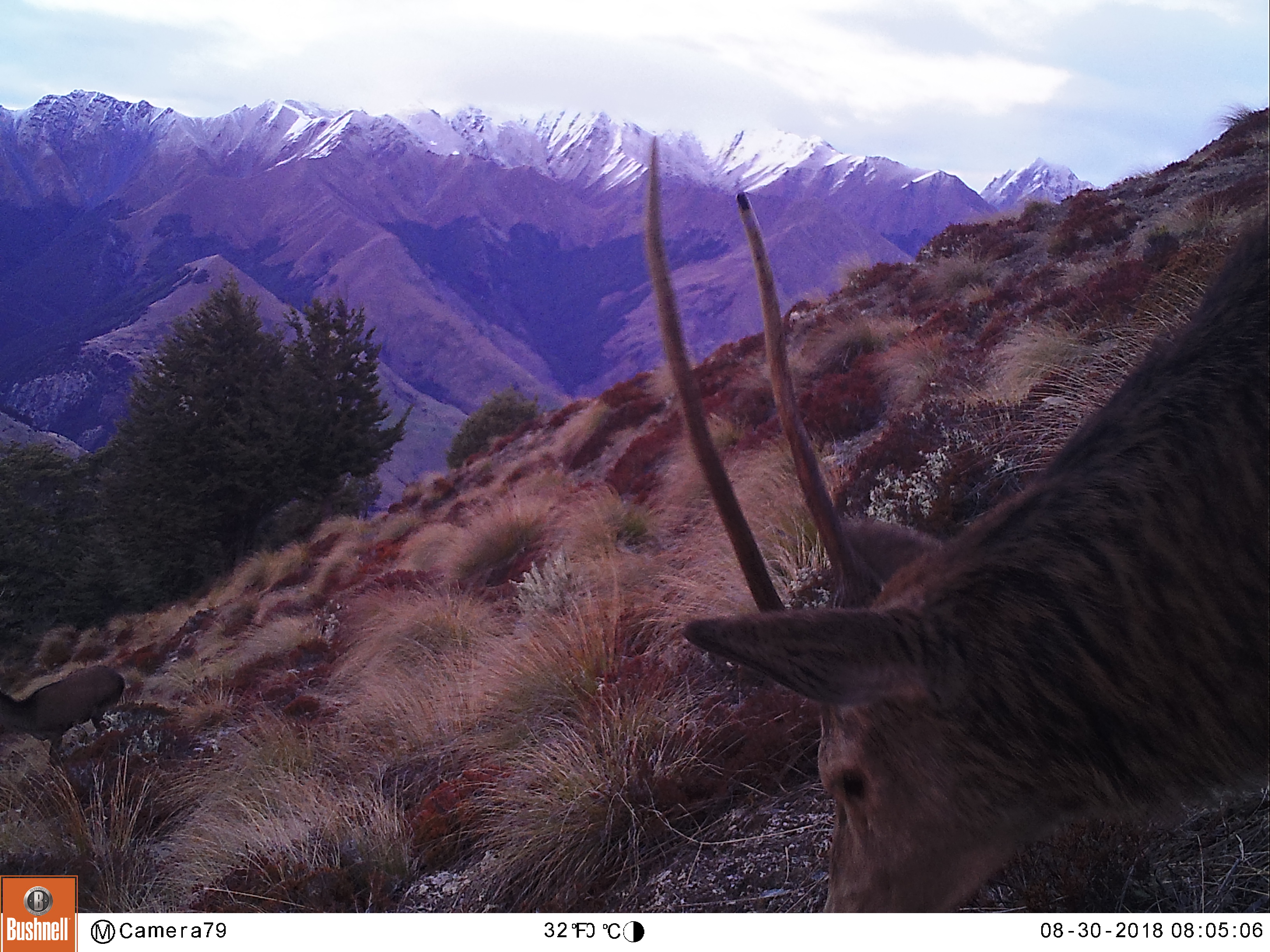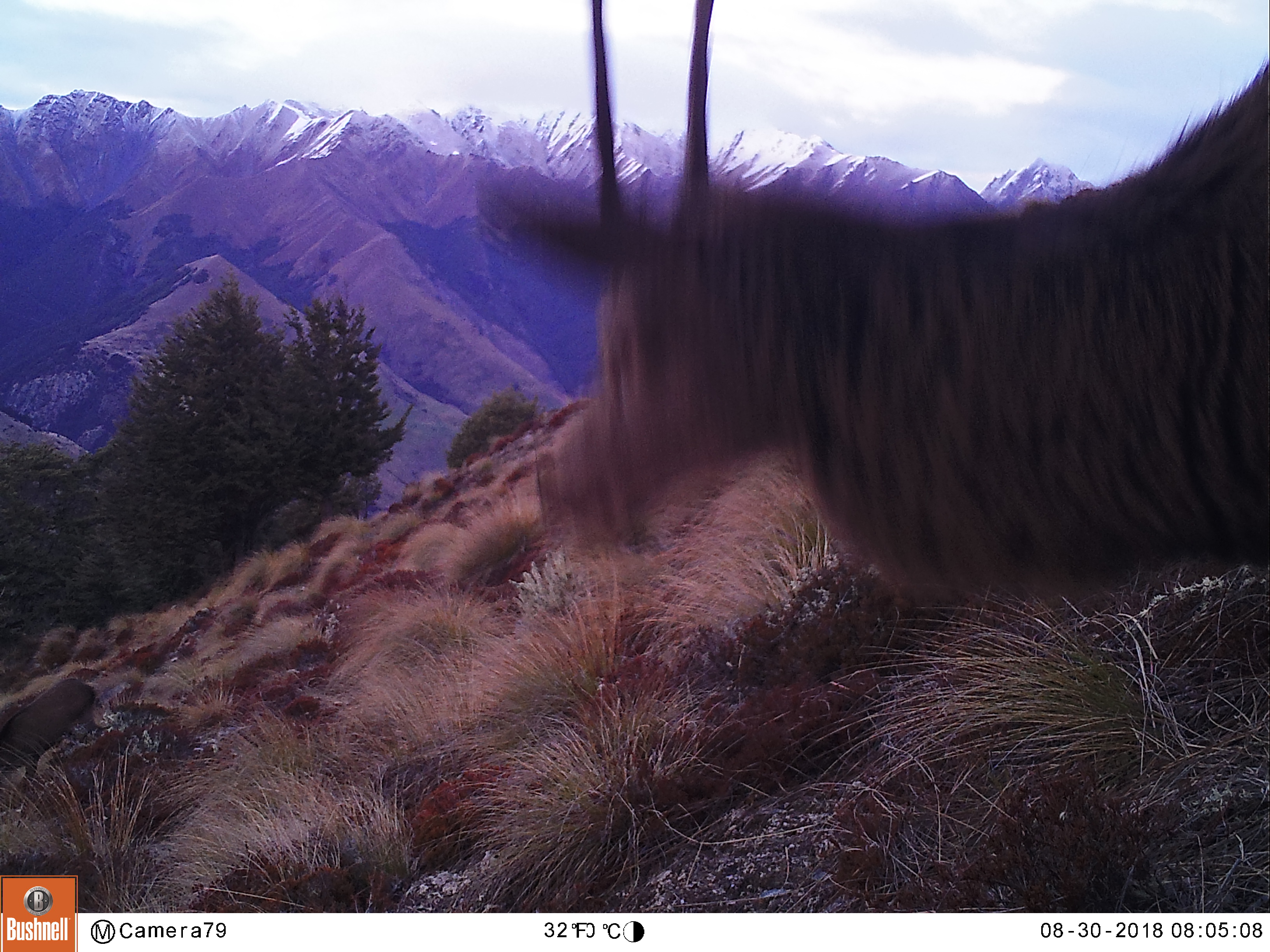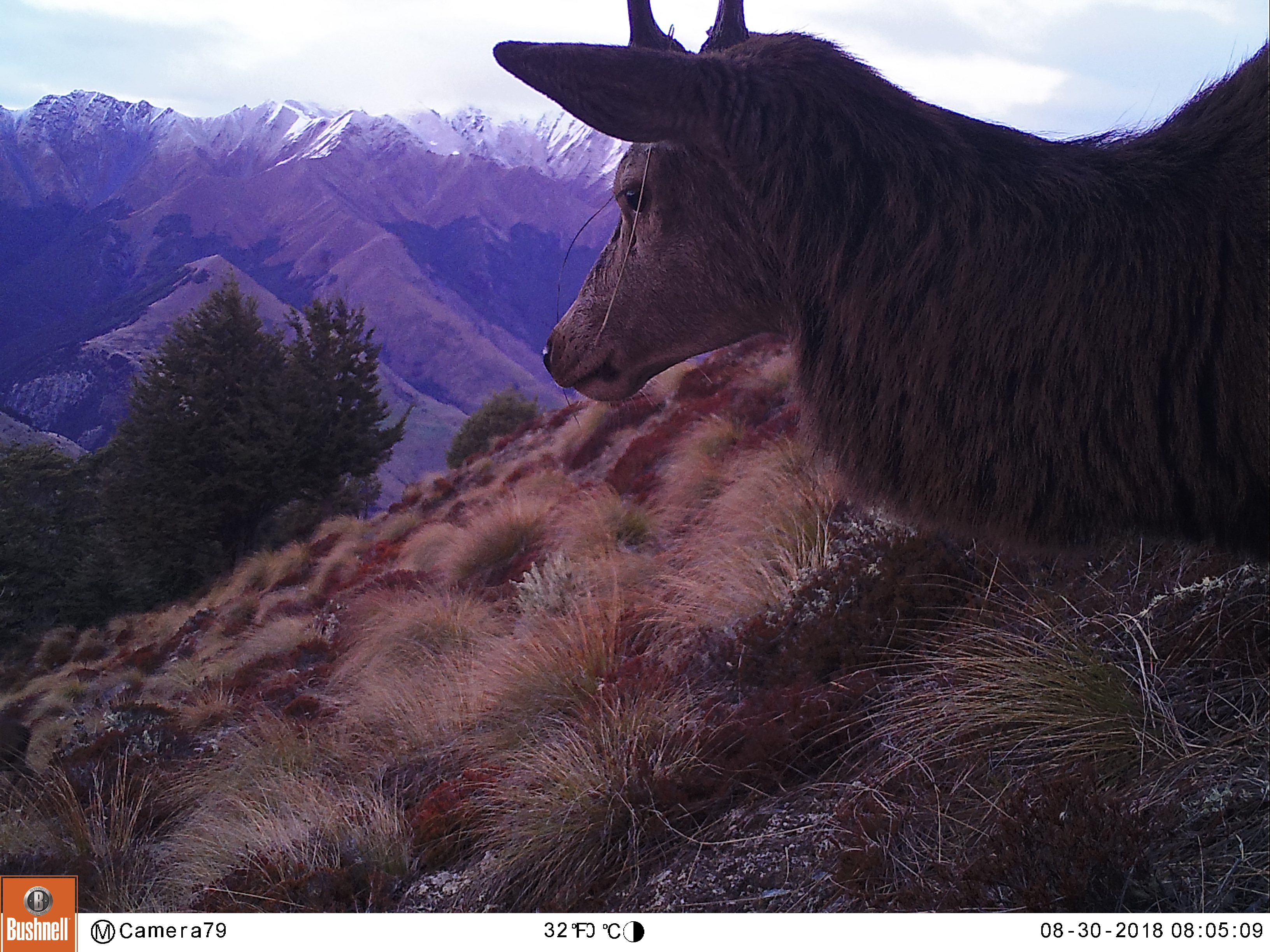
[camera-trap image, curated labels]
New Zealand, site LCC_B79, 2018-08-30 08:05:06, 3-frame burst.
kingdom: Animalia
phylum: Chordata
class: Mammalia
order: Artiodactyla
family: Cervidae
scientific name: Cervidae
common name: deer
Deer (Cervidae).